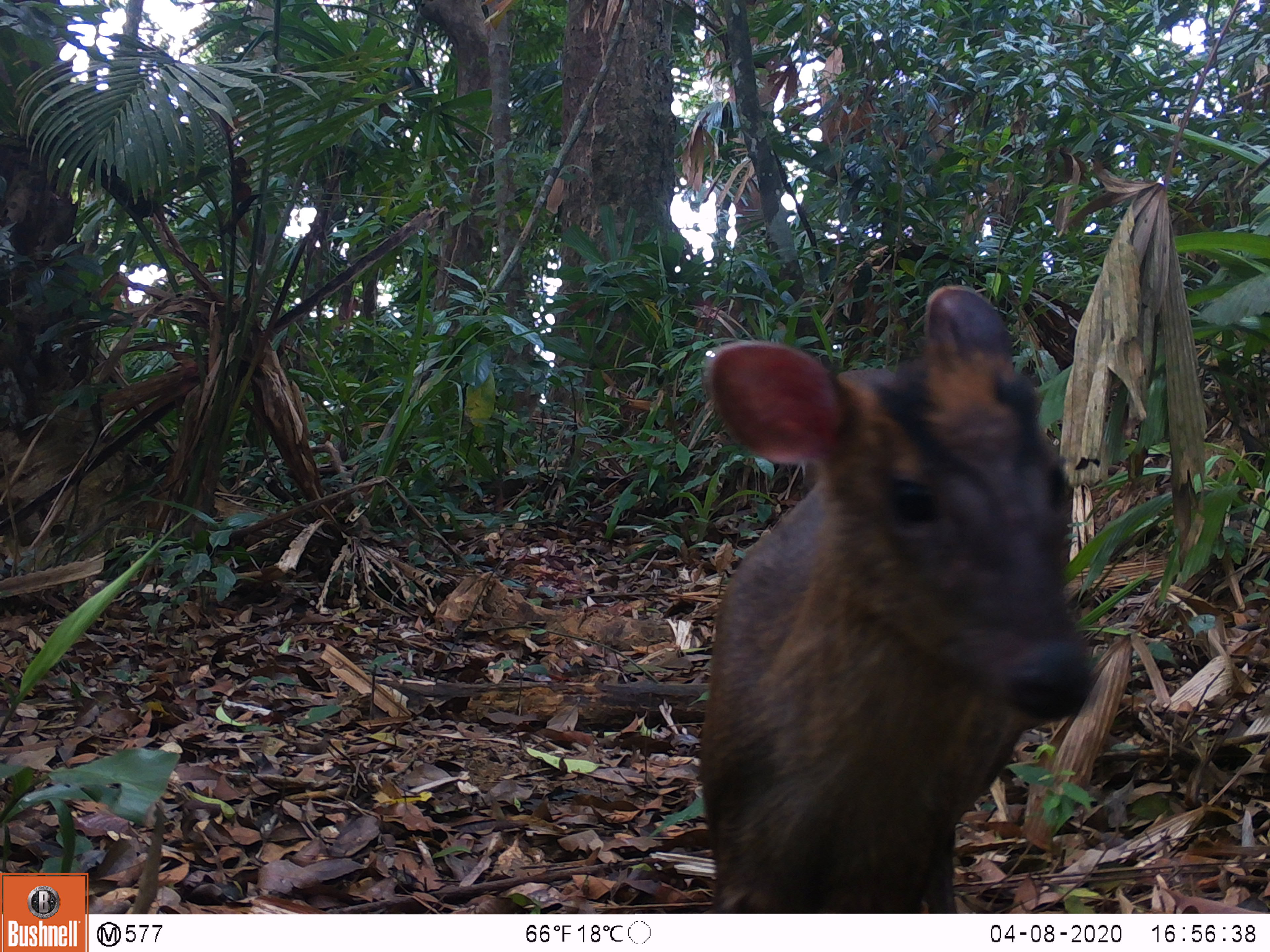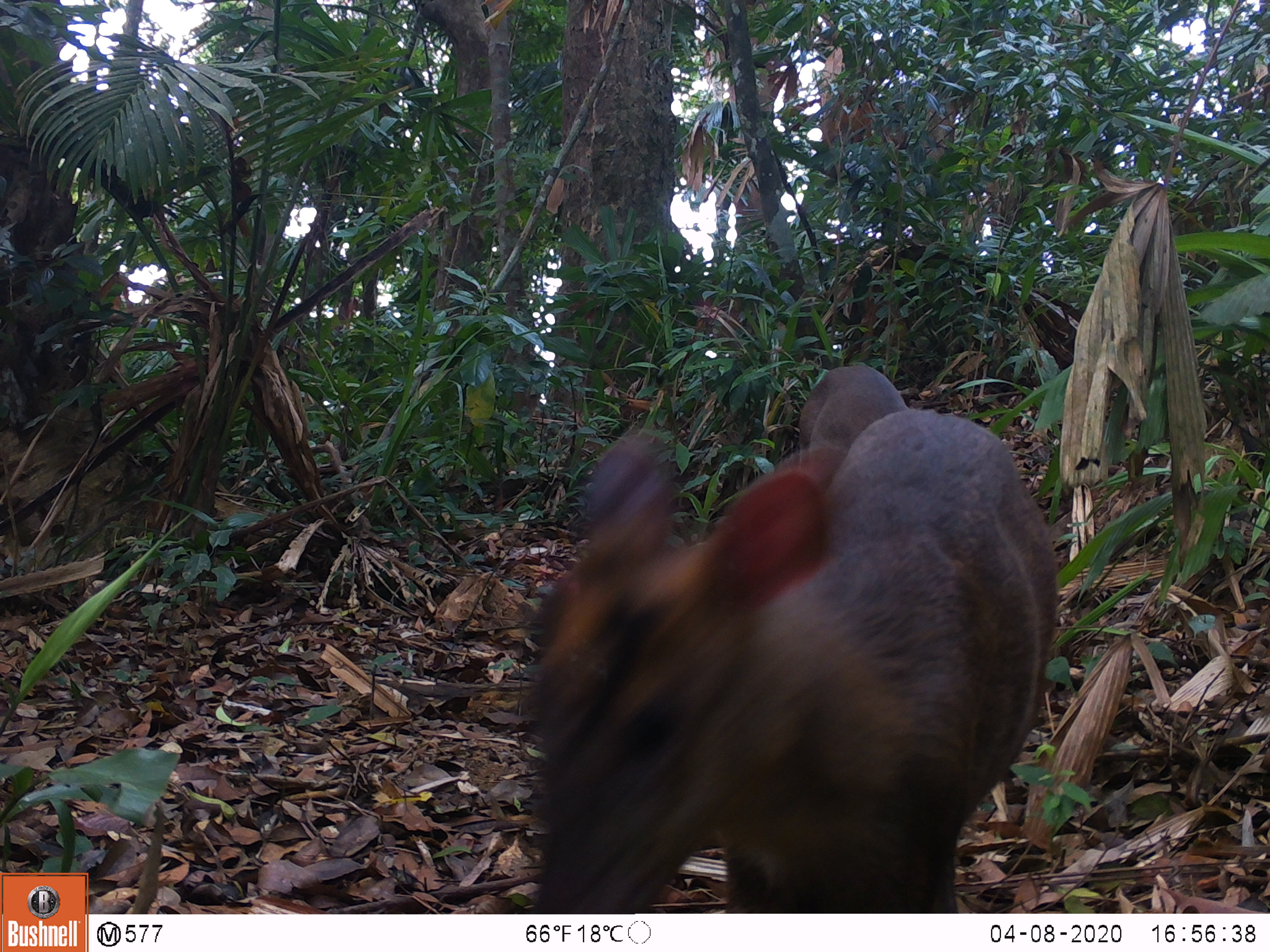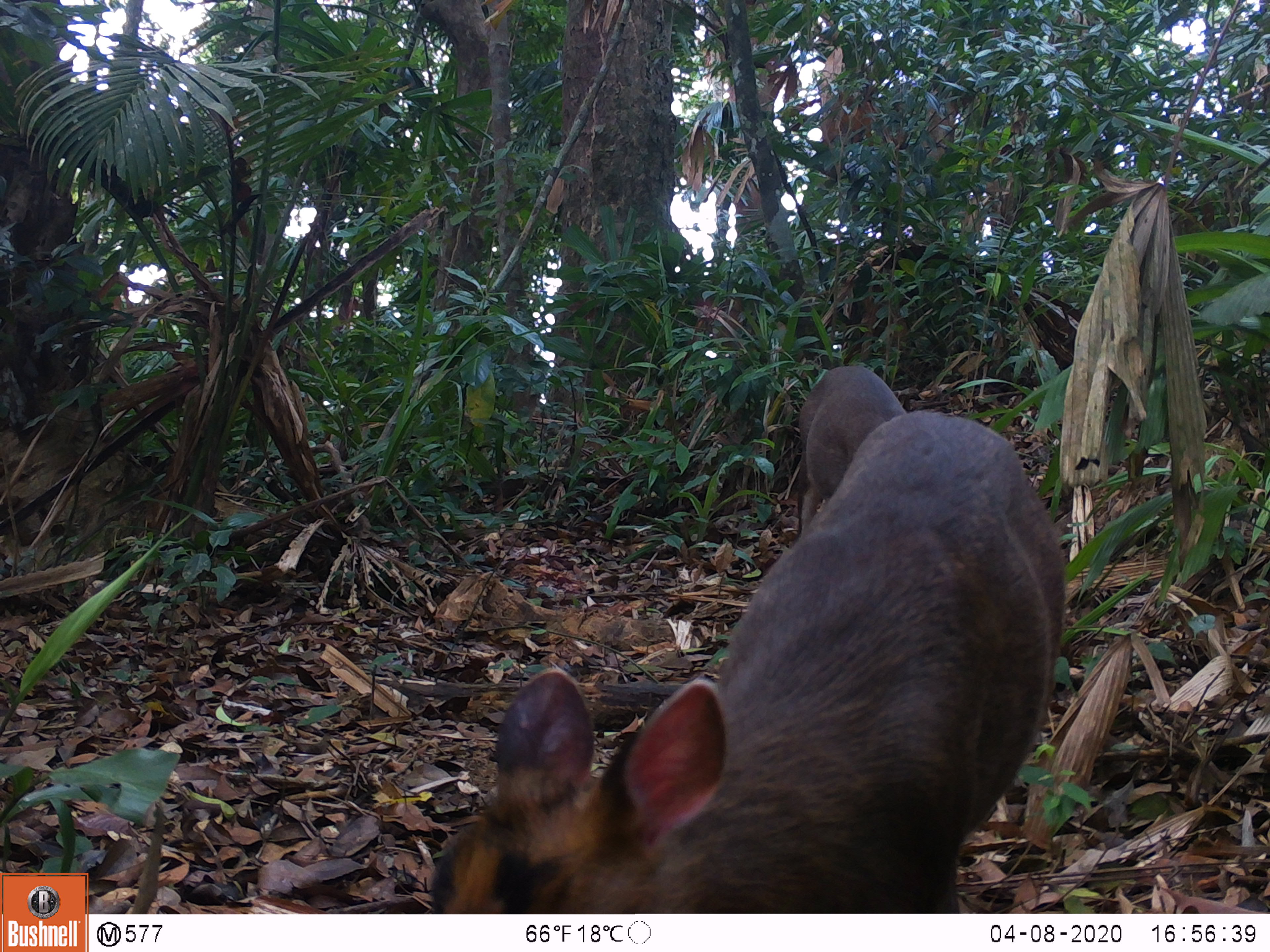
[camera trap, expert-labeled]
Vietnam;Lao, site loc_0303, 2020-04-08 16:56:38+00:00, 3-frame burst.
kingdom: Animalia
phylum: Chordata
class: Mammalia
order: Artiodactyla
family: Cervidae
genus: Muntiacus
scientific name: Muntiacus rooseveltorum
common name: roosevelt's muntjac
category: roosevelts muntjac group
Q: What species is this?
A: Roosevelts muntjac group (roosevelt's muntjac) (Muntiacus rooseveltorum).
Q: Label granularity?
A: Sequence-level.